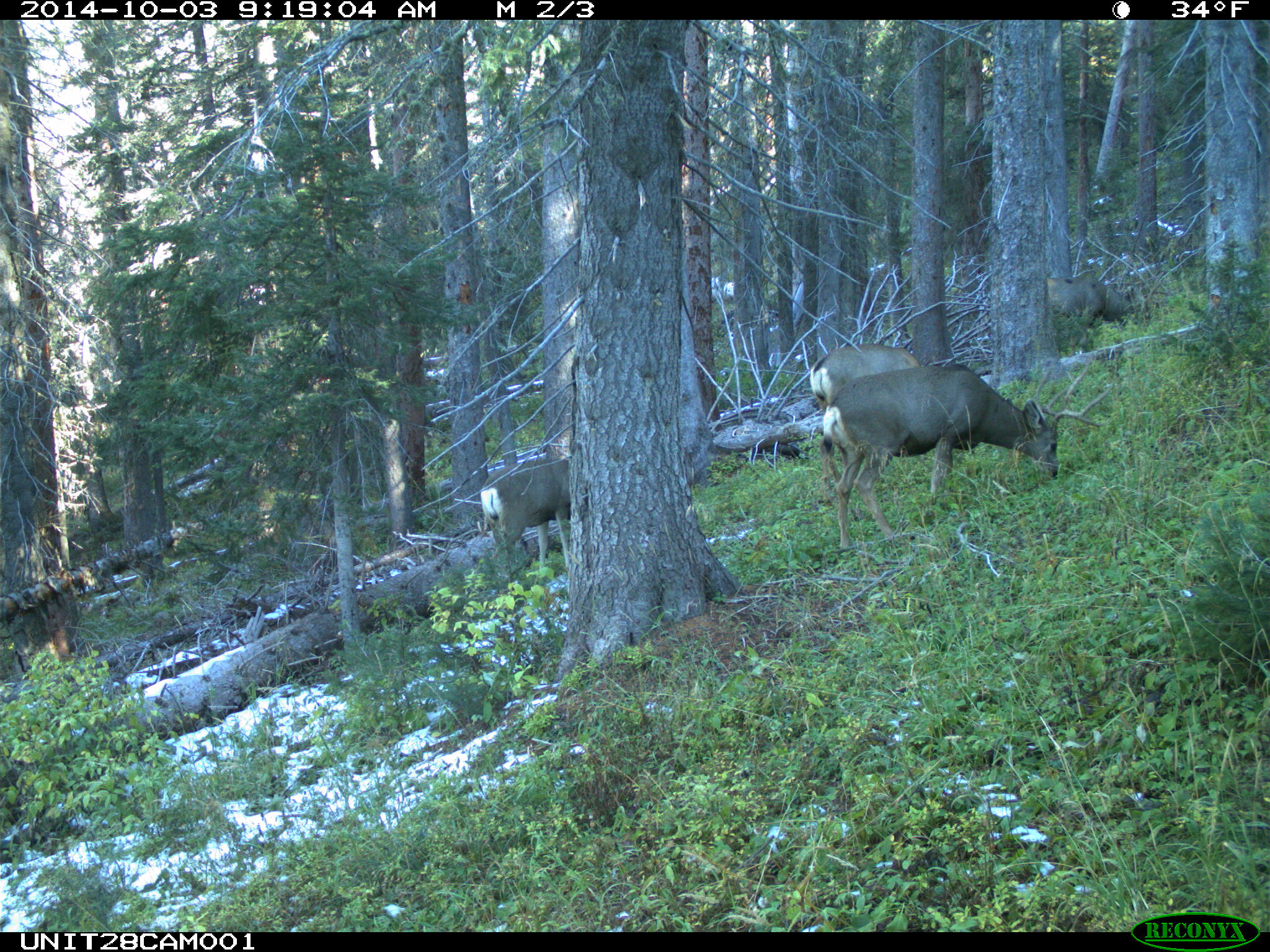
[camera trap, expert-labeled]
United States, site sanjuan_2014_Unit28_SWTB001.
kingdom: Animalia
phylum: Chordata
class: Mammalia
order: Artiodactyla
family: Cervidae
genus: Odocoileus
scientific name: Odocoileus hemionus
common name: mule deer